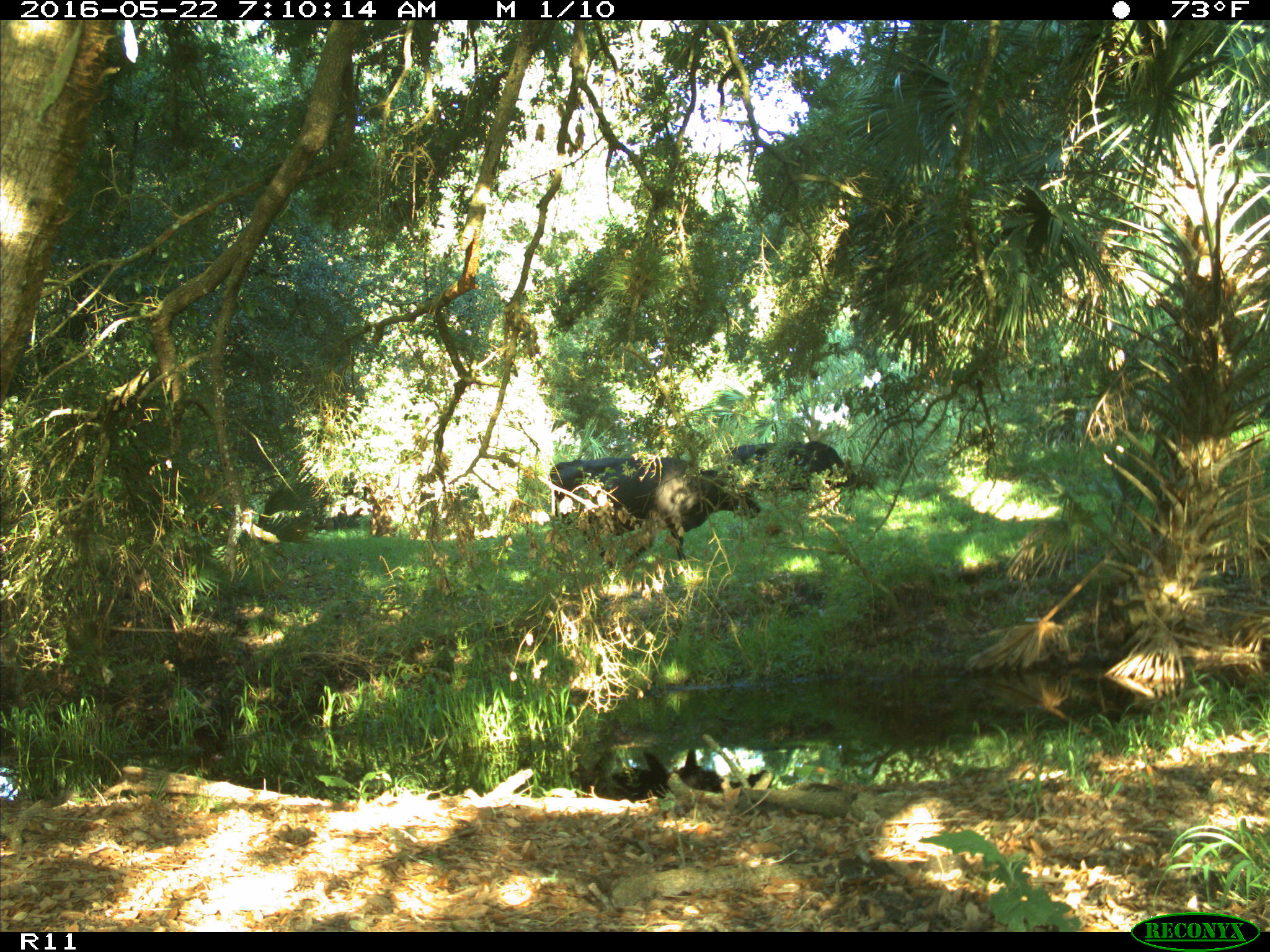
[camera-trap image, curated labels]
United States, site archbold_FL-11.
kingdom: Animalia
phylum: Chordata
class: Mammalia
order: Artiodactyla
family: Bovidae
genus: Bos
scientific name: Bos taurus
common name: domestic cow